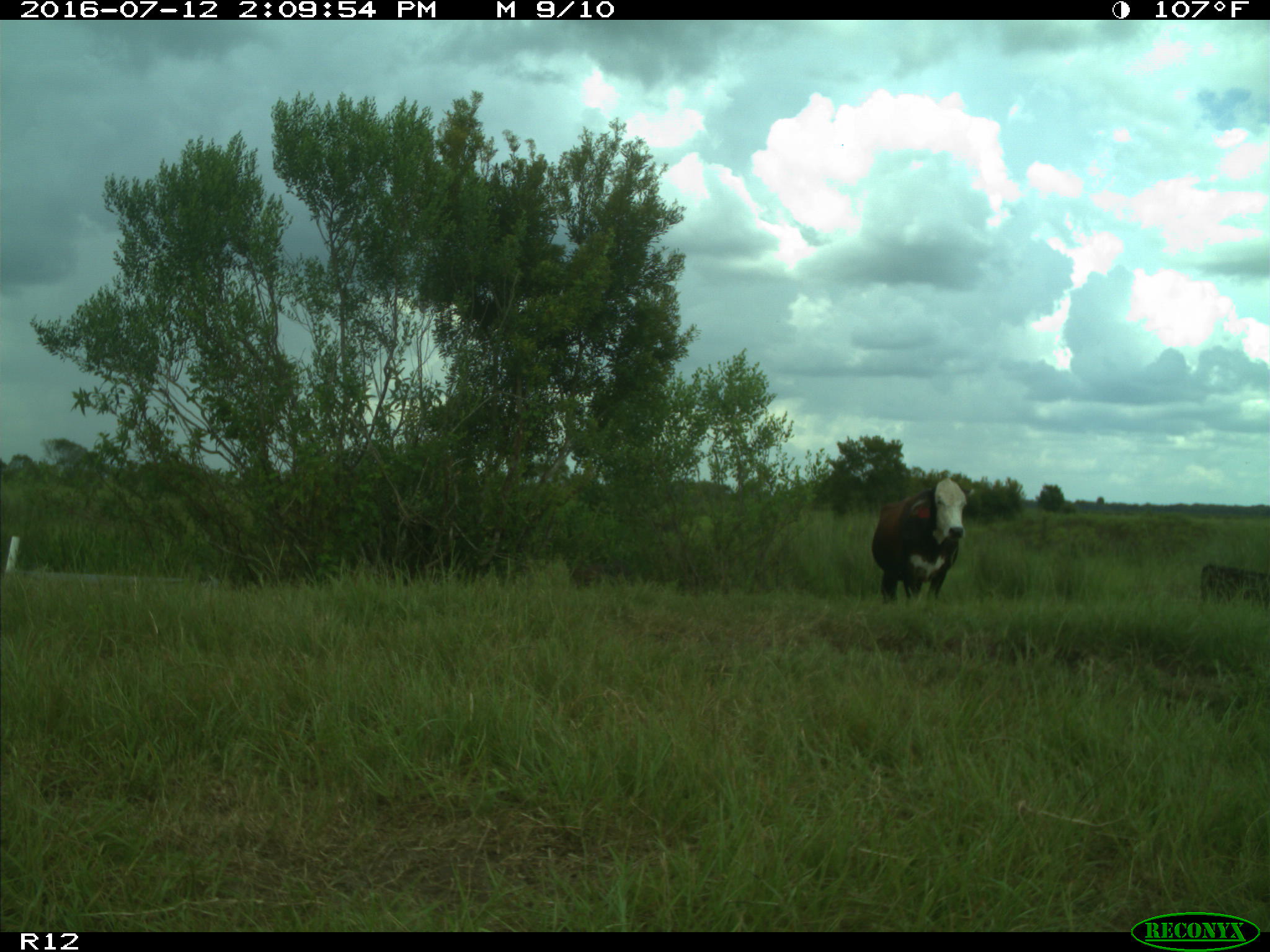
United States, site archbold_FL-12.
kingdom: Animalia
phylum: Chordata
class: Mammalia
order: Artiodactyla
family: Bovidae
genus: Bos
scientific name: Bos taurus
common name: domestic cow